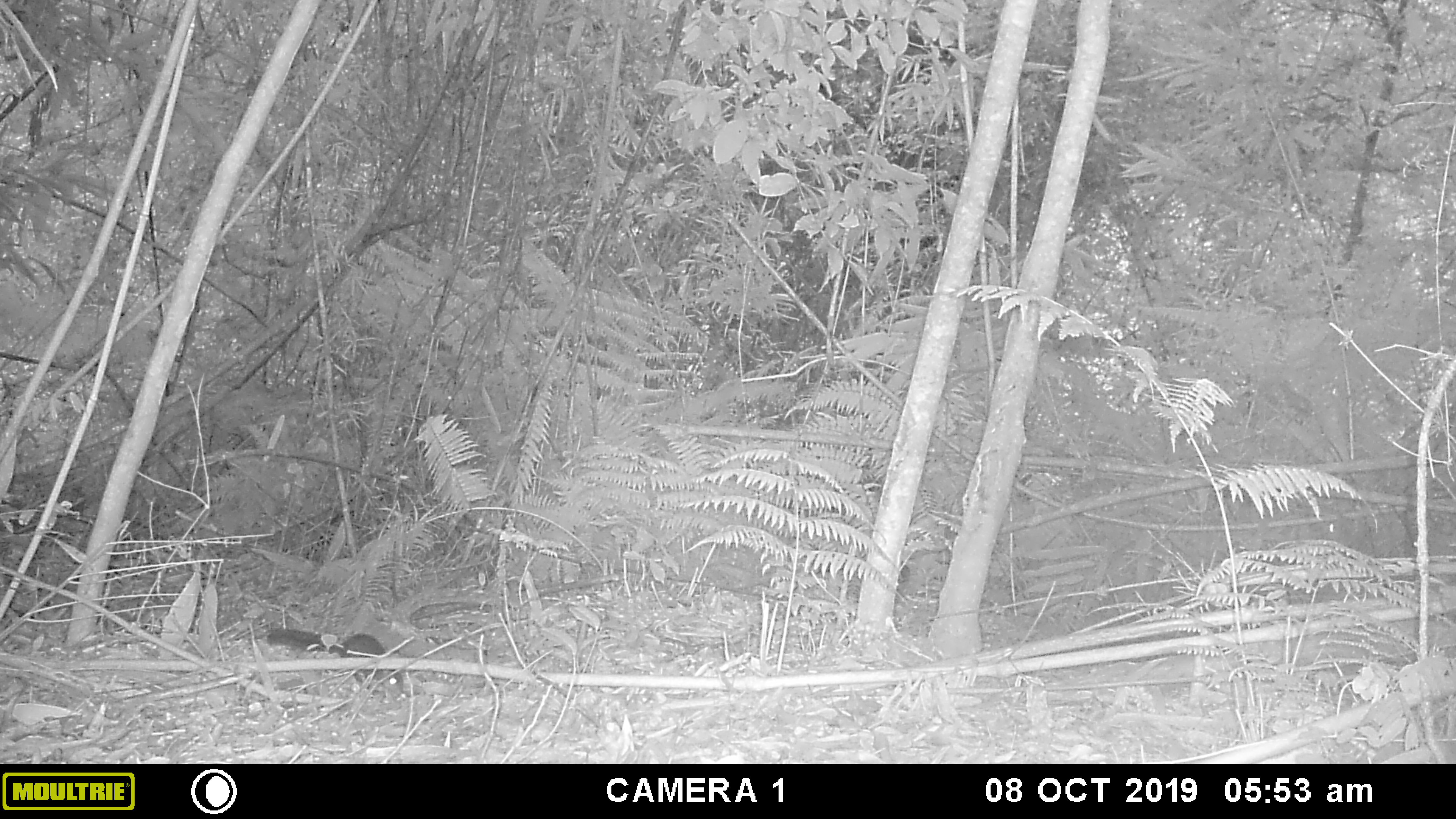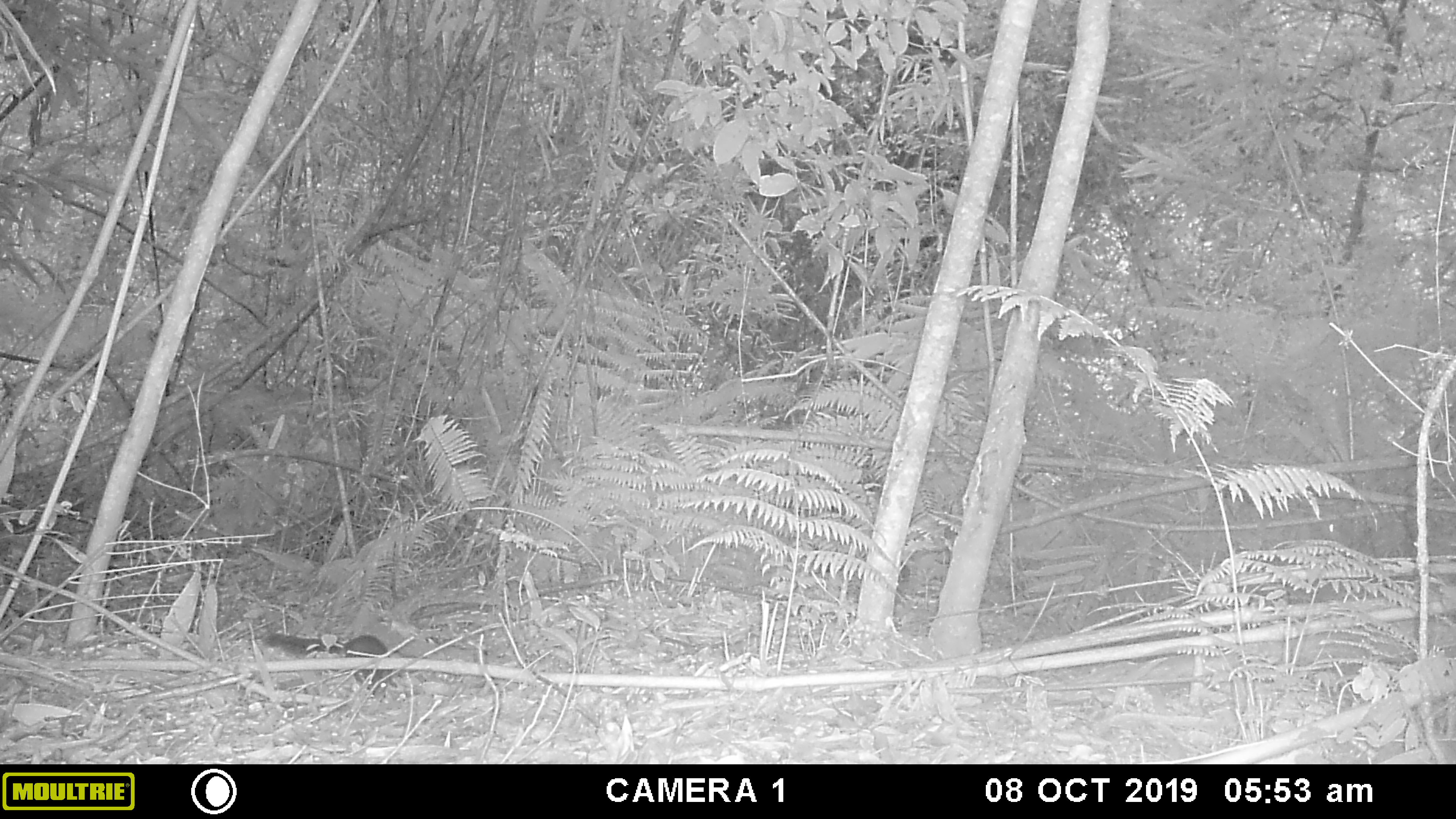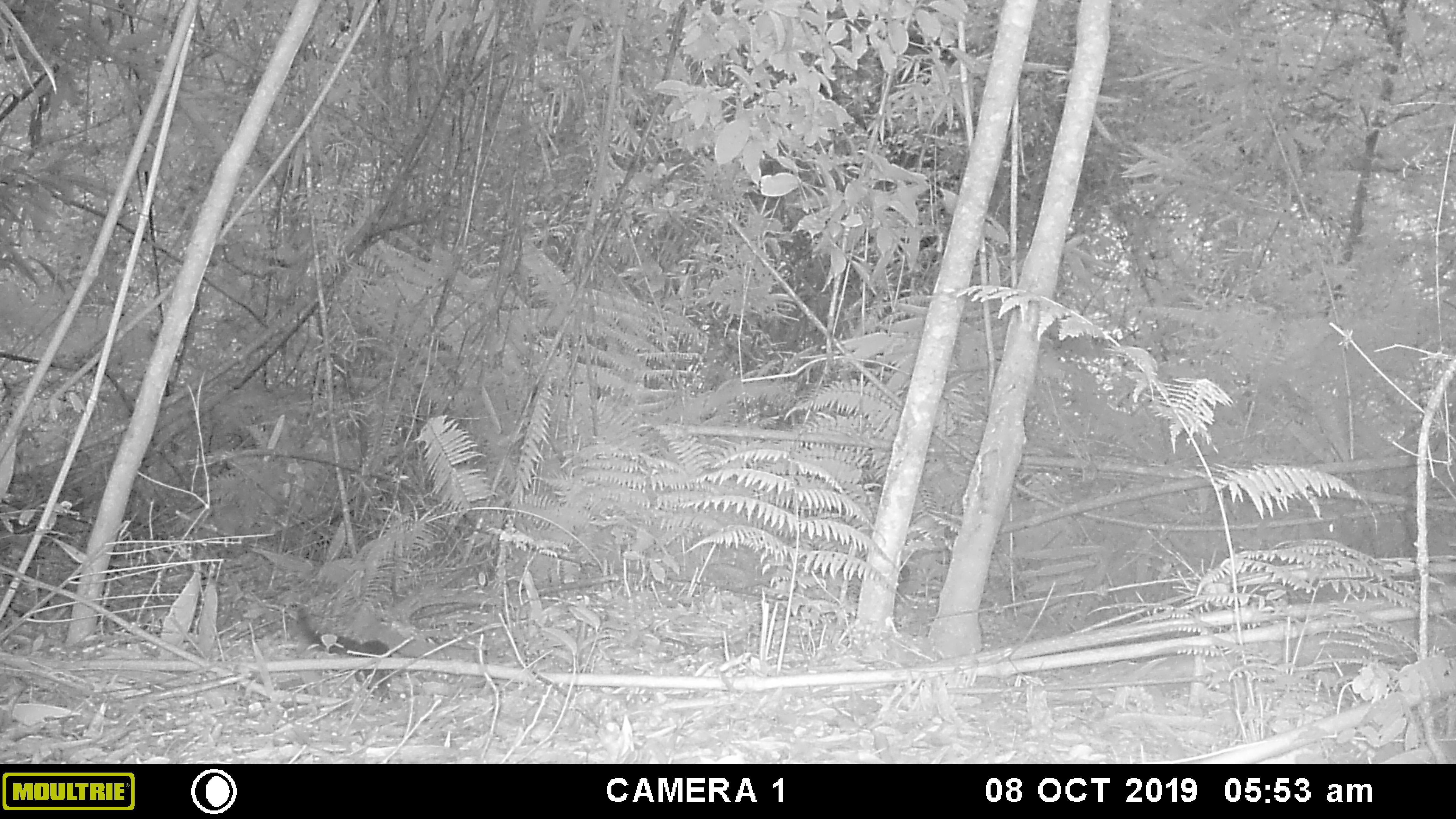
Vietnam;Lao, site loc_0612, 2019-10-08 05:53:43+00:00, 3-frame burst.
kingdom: Animalia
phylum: Chordata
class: Mammalia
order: Rodentia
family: Sciuridae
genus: Dremomys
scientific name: Dremomys rufigenis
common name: red-cheeked squirrel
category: red cheeked squirrel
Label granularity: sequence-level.